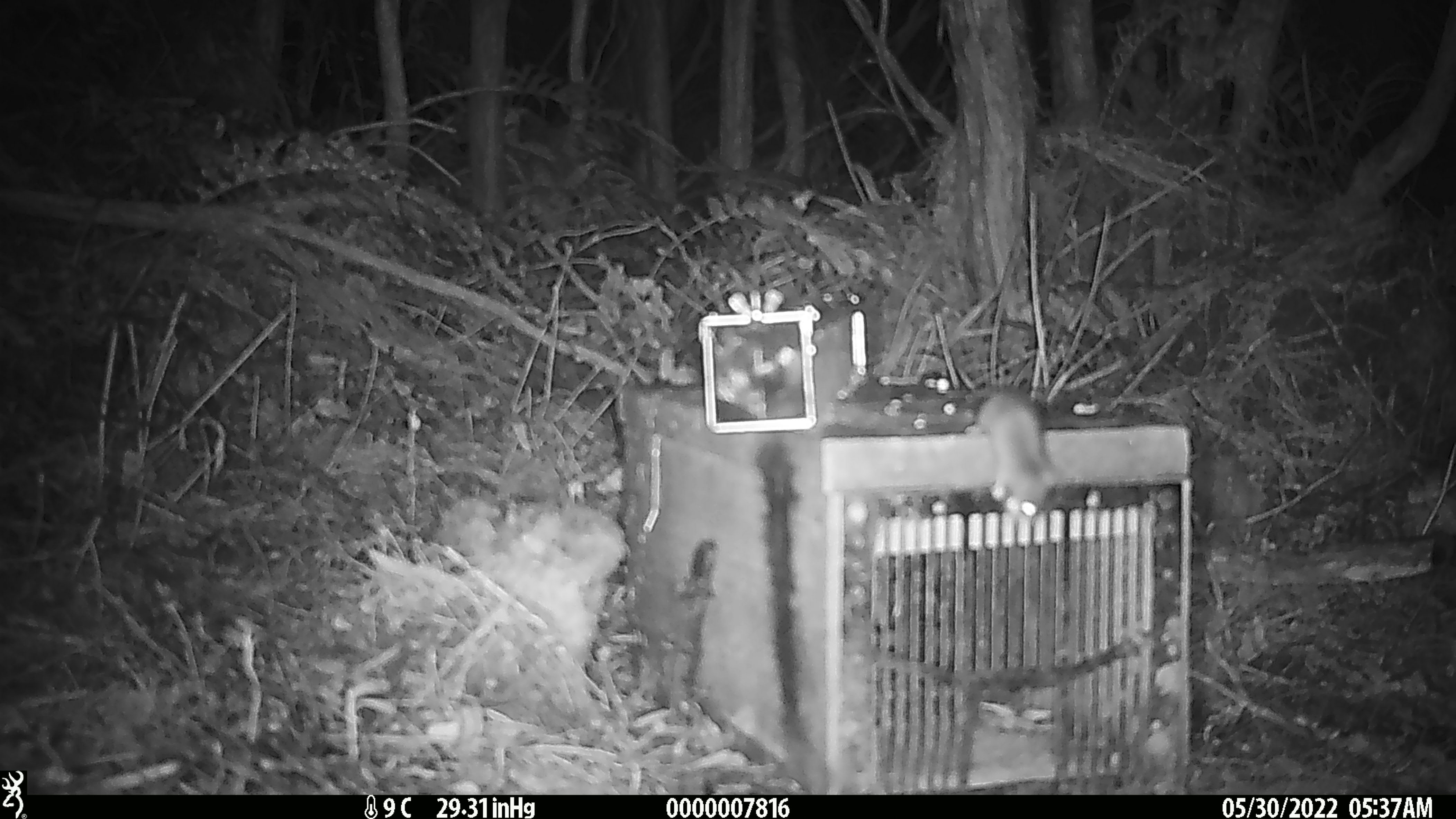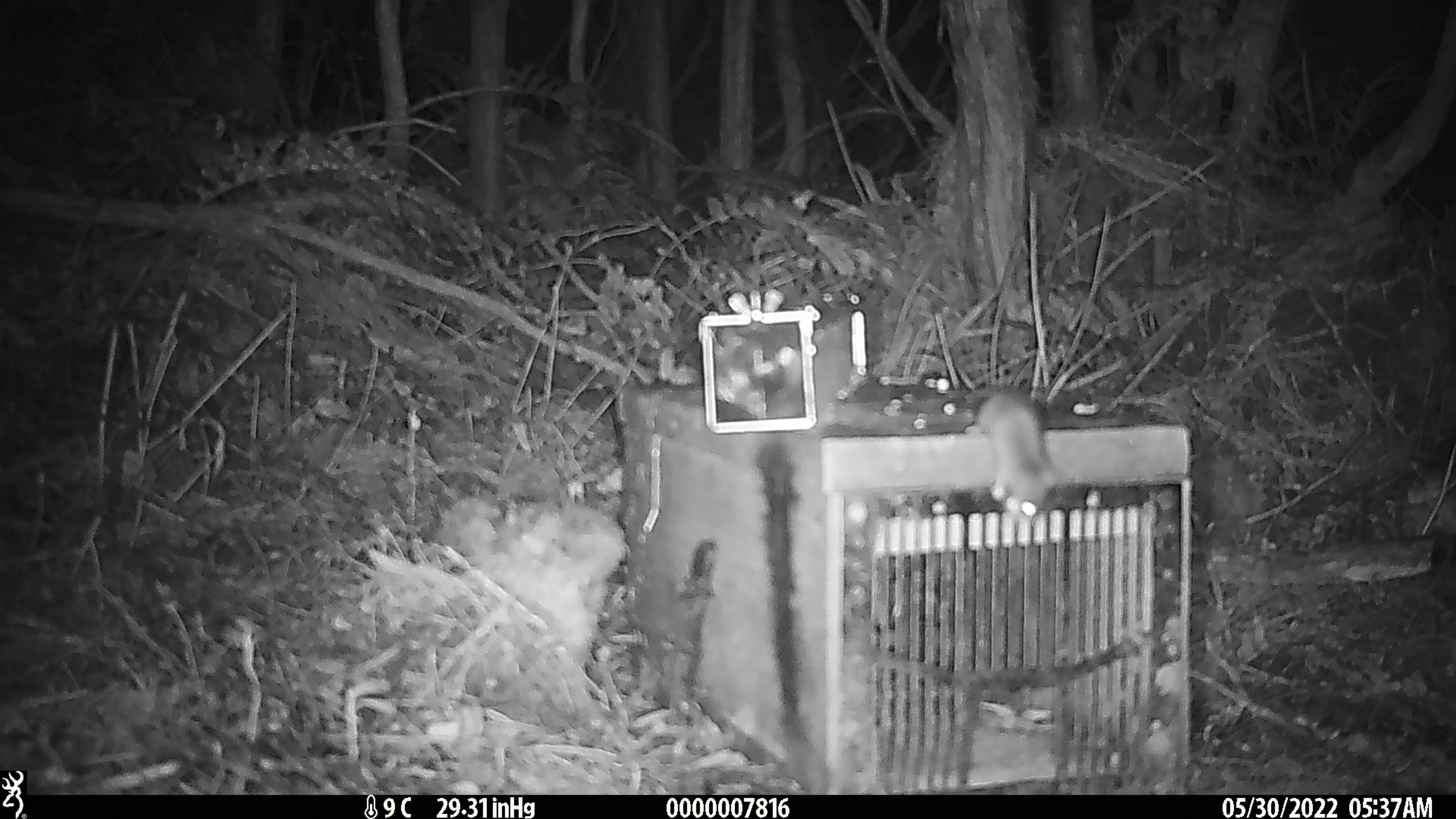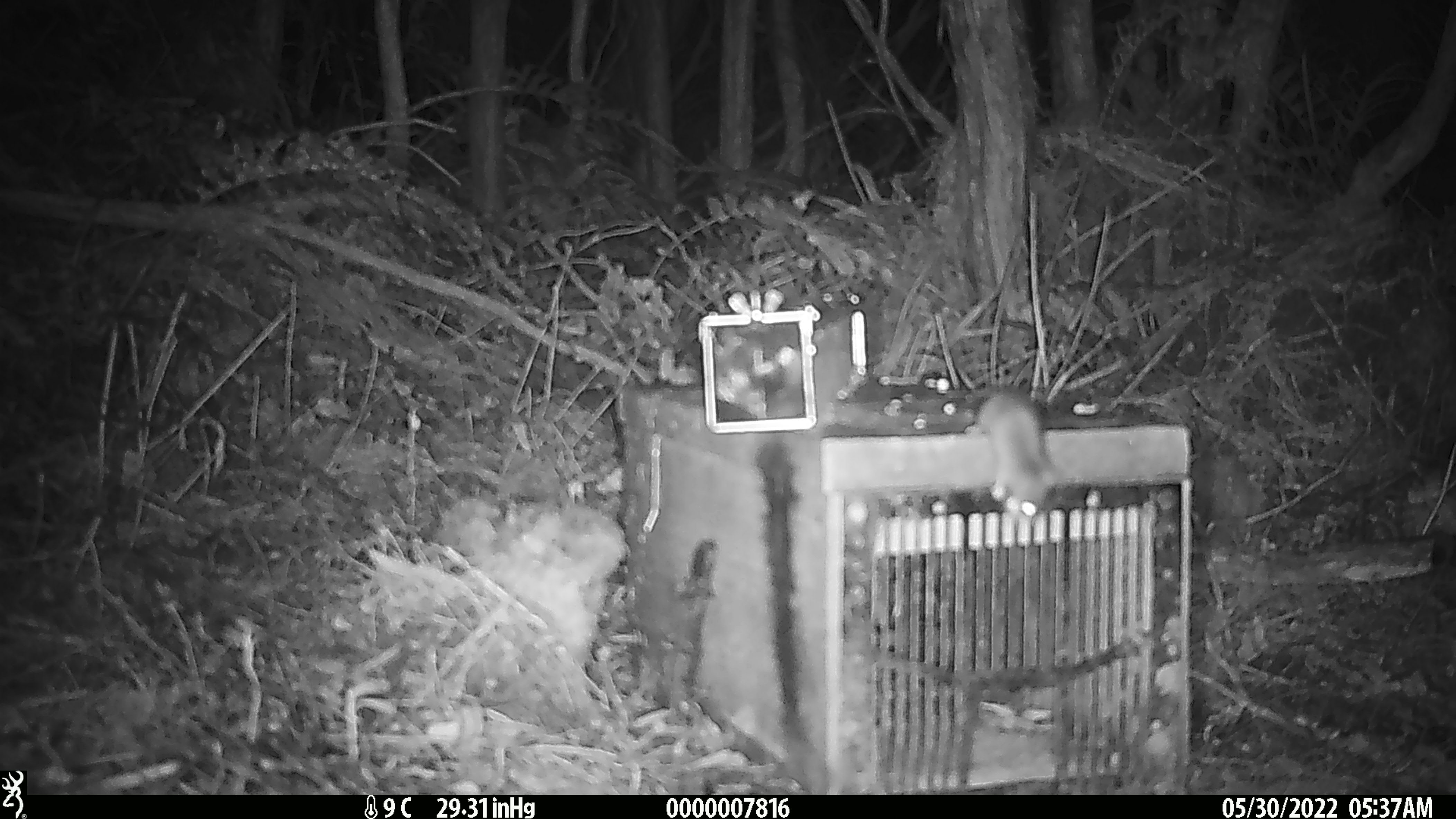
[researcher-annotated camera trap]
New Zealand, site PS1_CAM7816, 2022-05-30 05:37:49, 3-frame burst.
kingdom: Animalia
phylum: Chordata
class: Mammalia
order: Rodentia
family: Muridae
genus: Mus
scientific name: Mus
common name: mouse